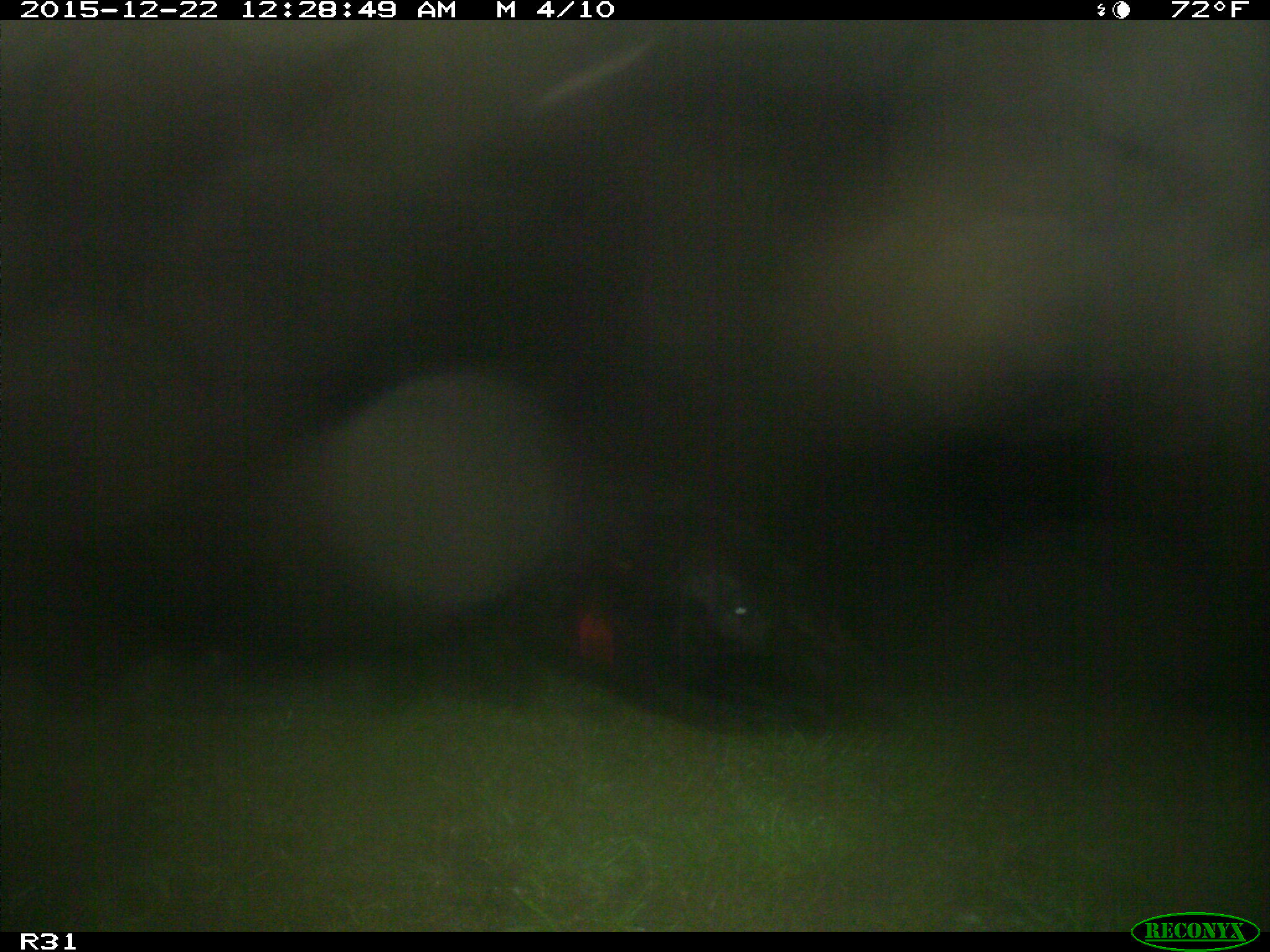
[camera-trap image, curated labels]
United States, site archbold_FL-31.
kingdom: Animalia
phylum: Chordata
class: Mammalia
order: Artiodactyla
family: Bovidae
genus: Bos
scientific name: Bos taurus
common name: domestic cow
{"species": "Bos taurus (domestic cow)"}